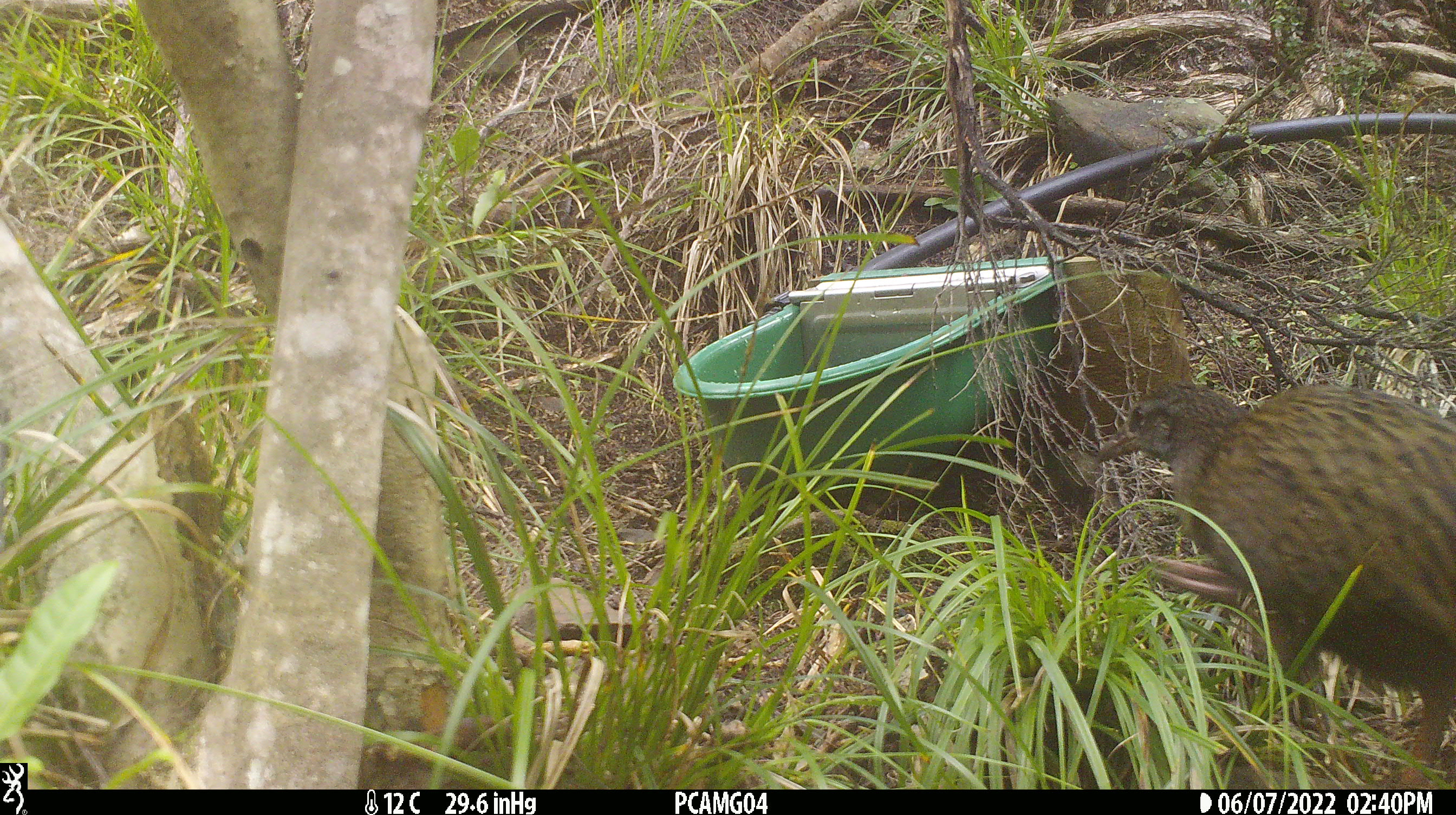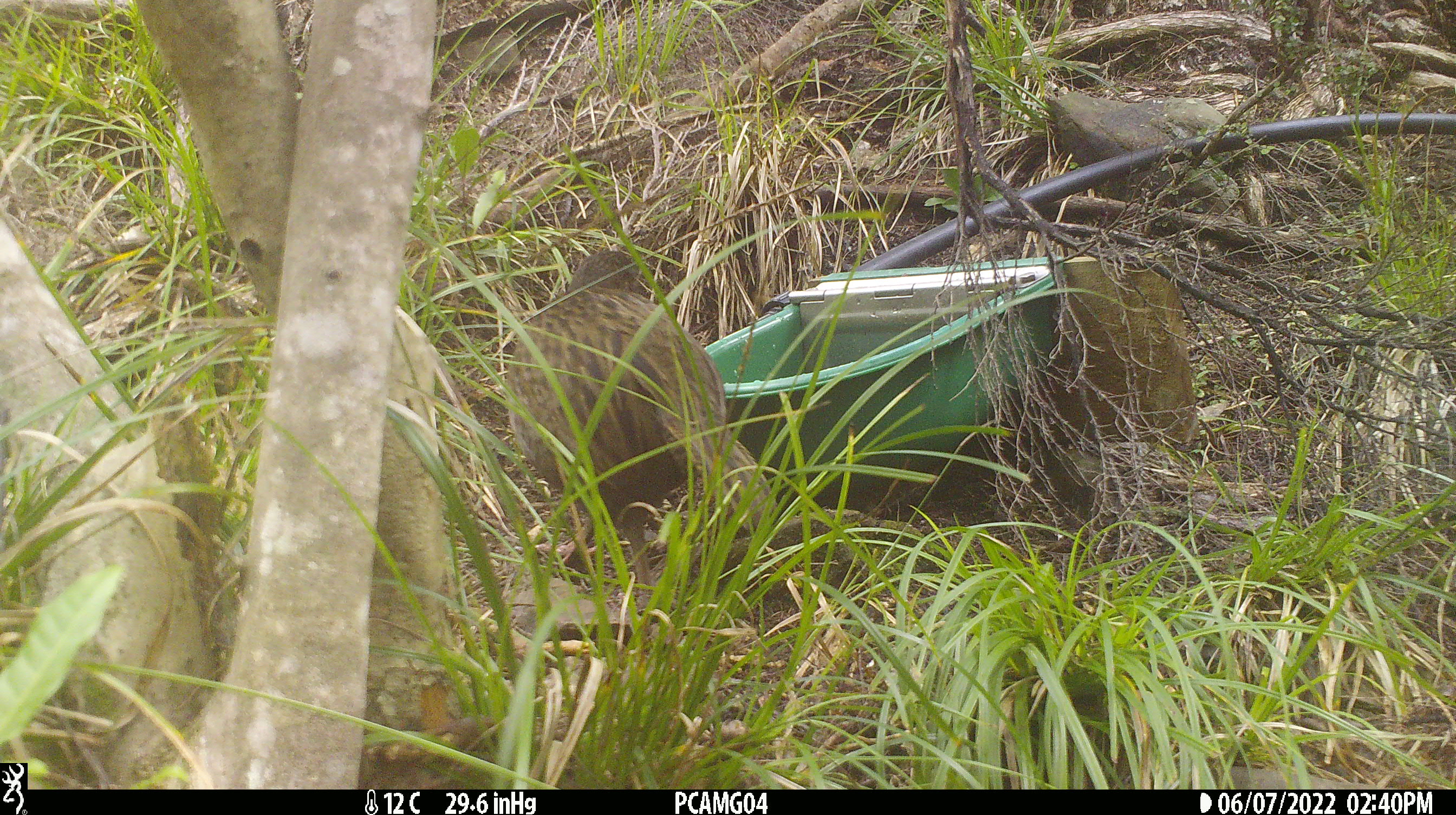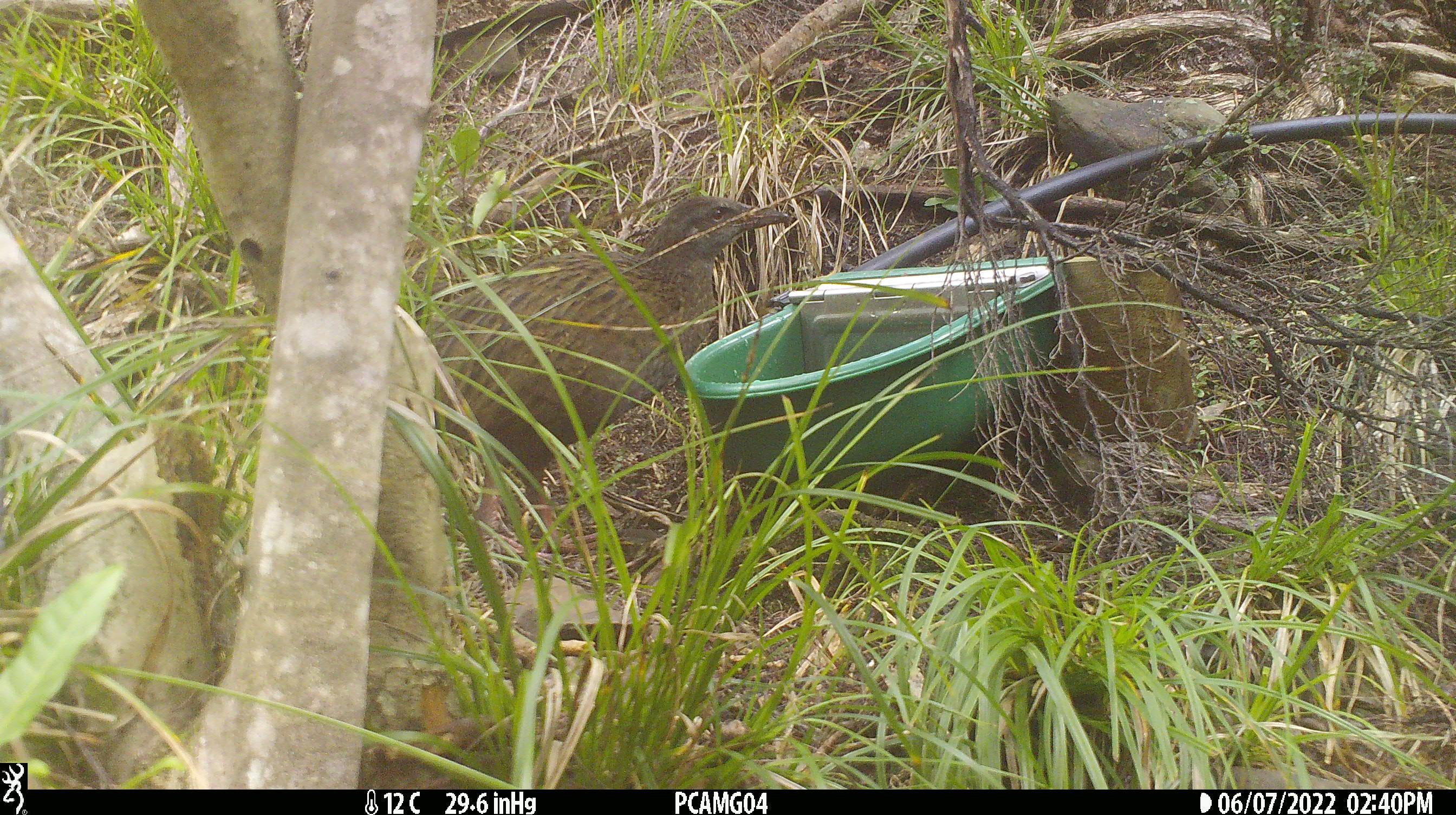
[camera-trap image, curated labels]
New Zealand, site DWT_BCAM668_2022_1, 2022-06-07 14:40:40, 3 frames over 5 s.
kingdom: Animalia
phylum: Chordata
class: Aves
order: Gruiformes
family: Rallidae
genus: Gallirallus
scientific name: Gallirallus australis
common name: weka